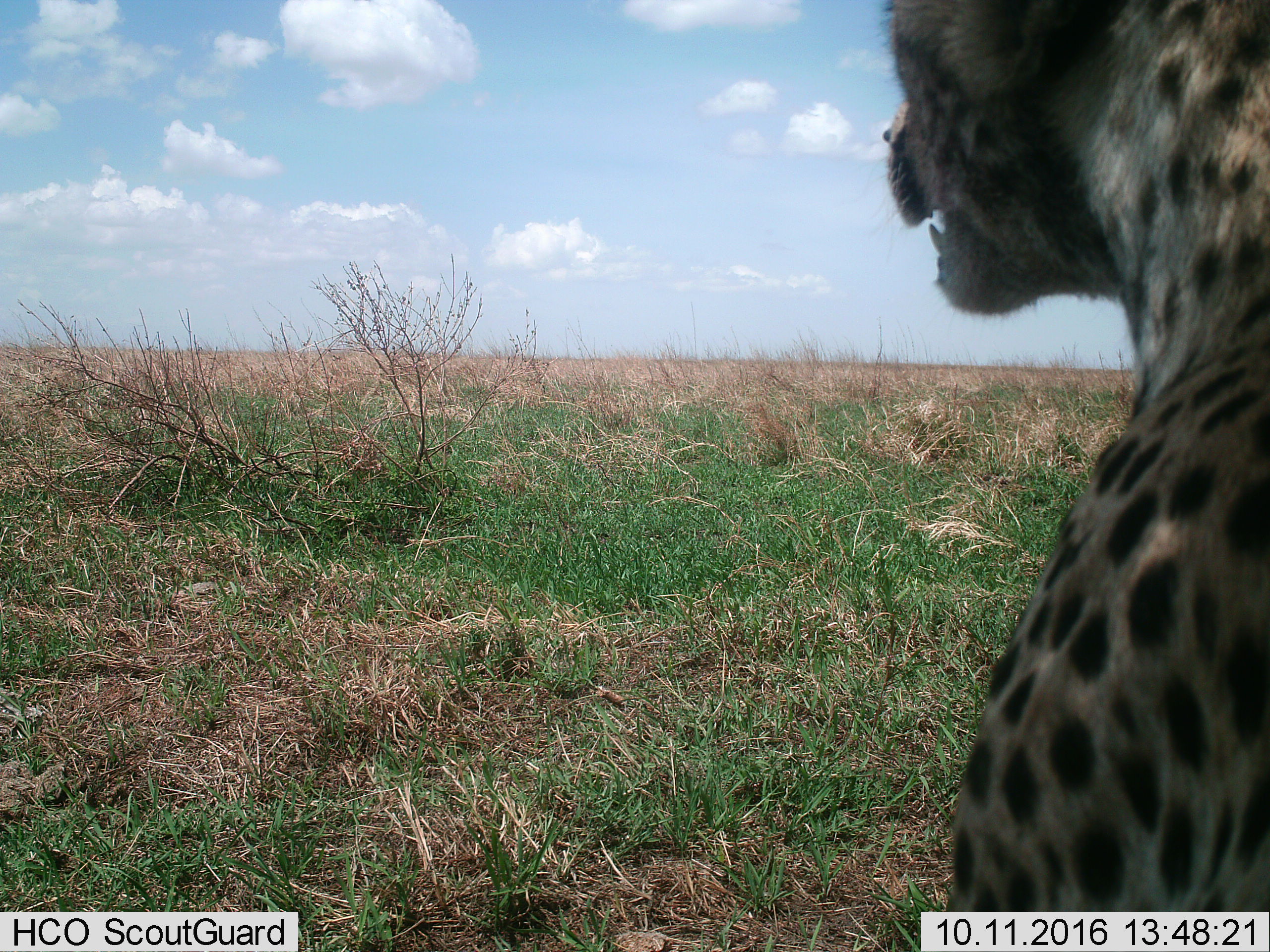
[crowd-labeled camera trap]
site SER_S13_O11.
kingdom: Animalia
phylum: Chordata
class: Mammalia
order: Carnivora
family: Felidae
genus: Acinonyx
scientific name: Acinonyx jubatus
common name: cheetah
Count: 1.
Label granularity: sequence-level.